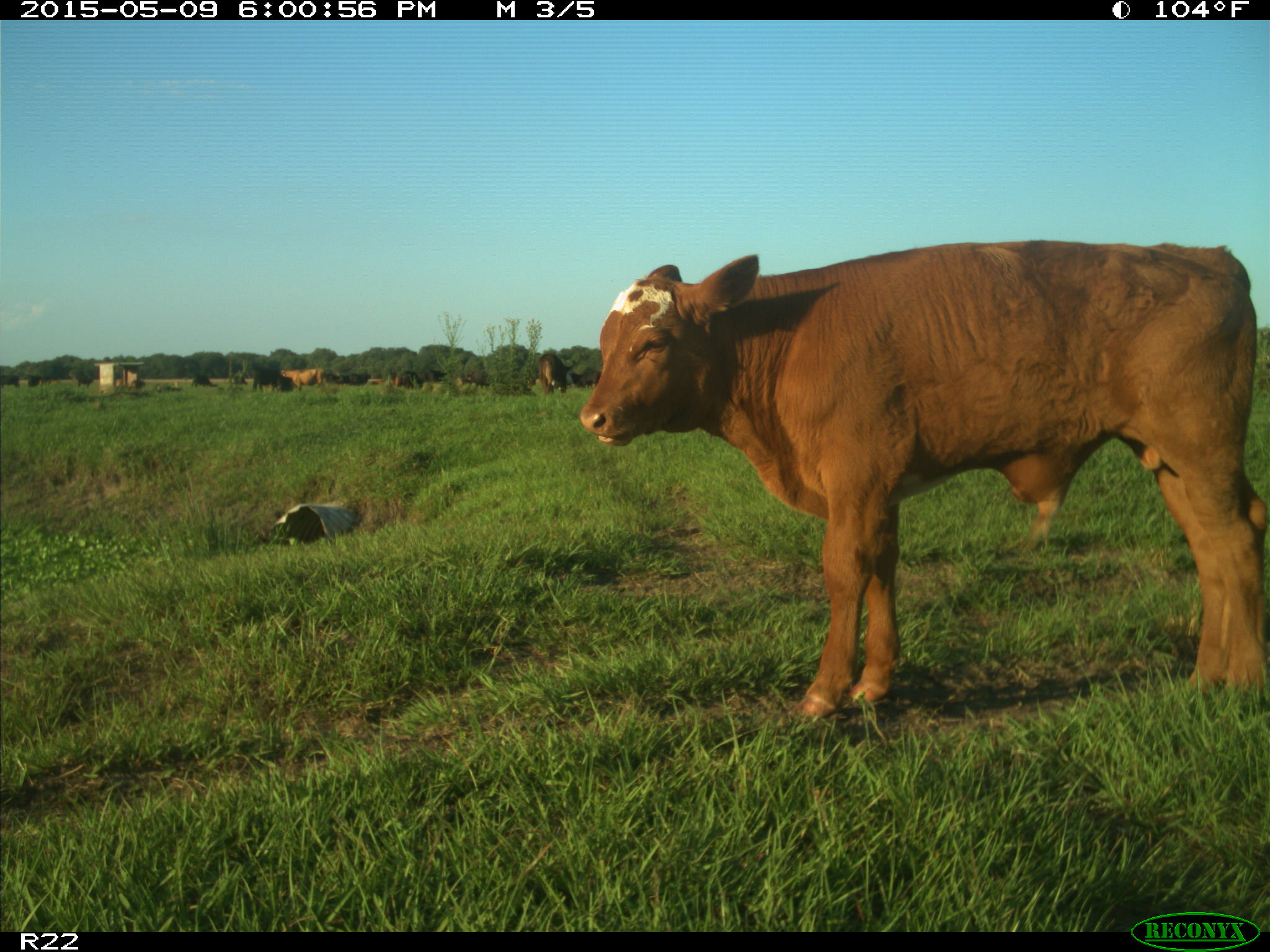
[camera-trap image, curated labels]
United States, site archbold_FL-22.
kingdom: Animalia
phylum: Chordata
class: Mammalia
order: Artiodactyla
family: Bovidae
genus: Bos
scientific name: Bos taurus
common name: domestic cow